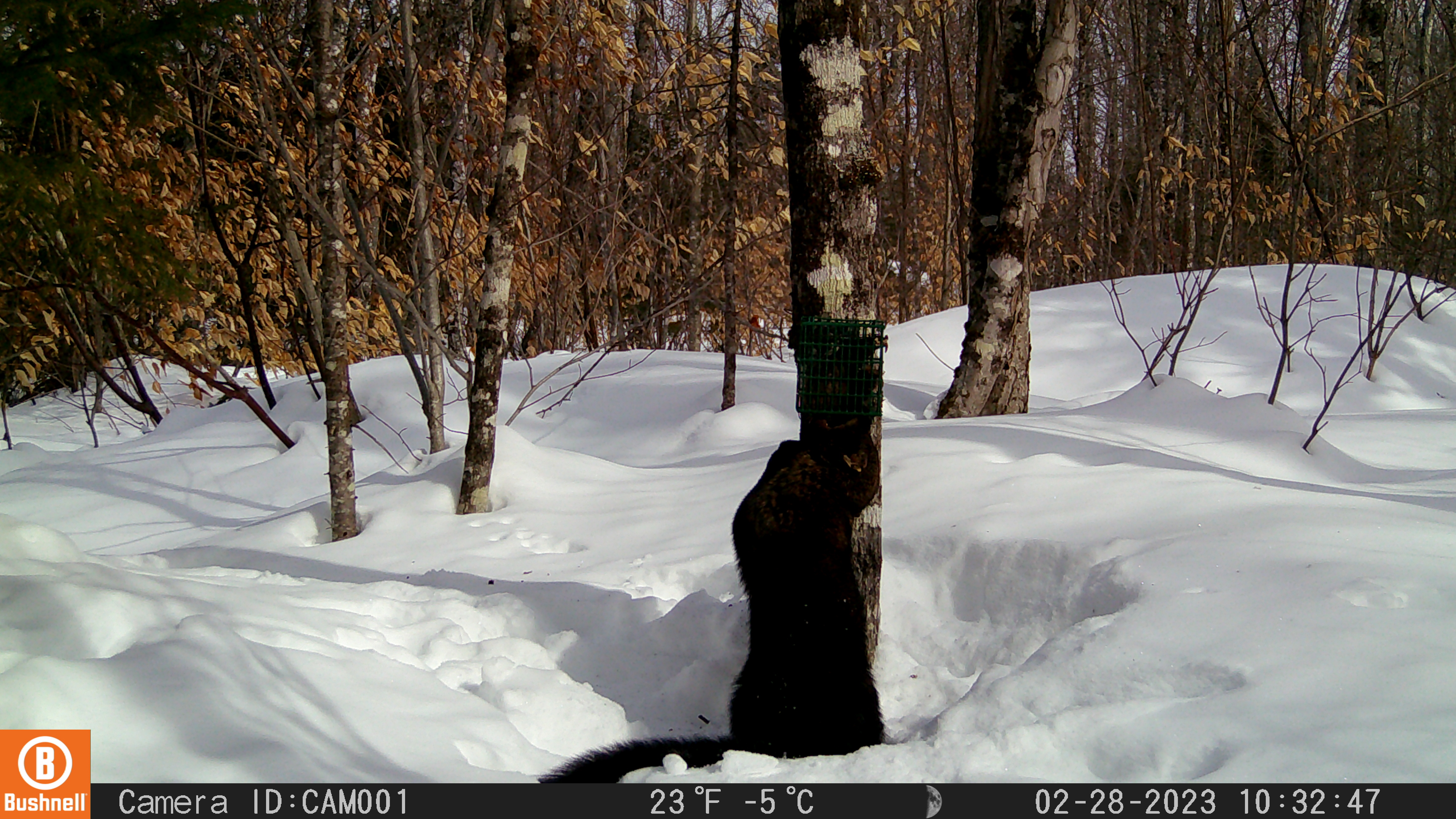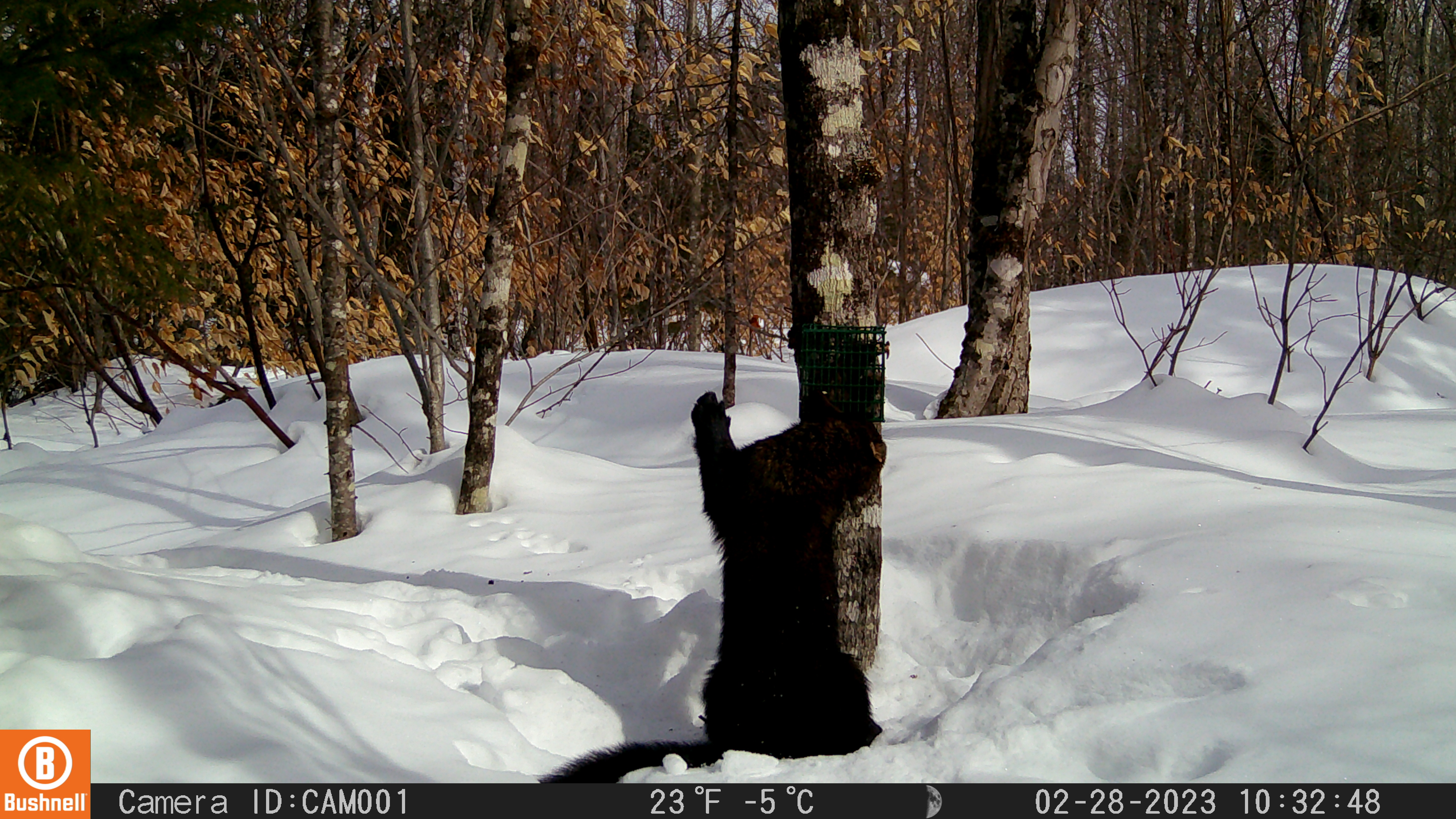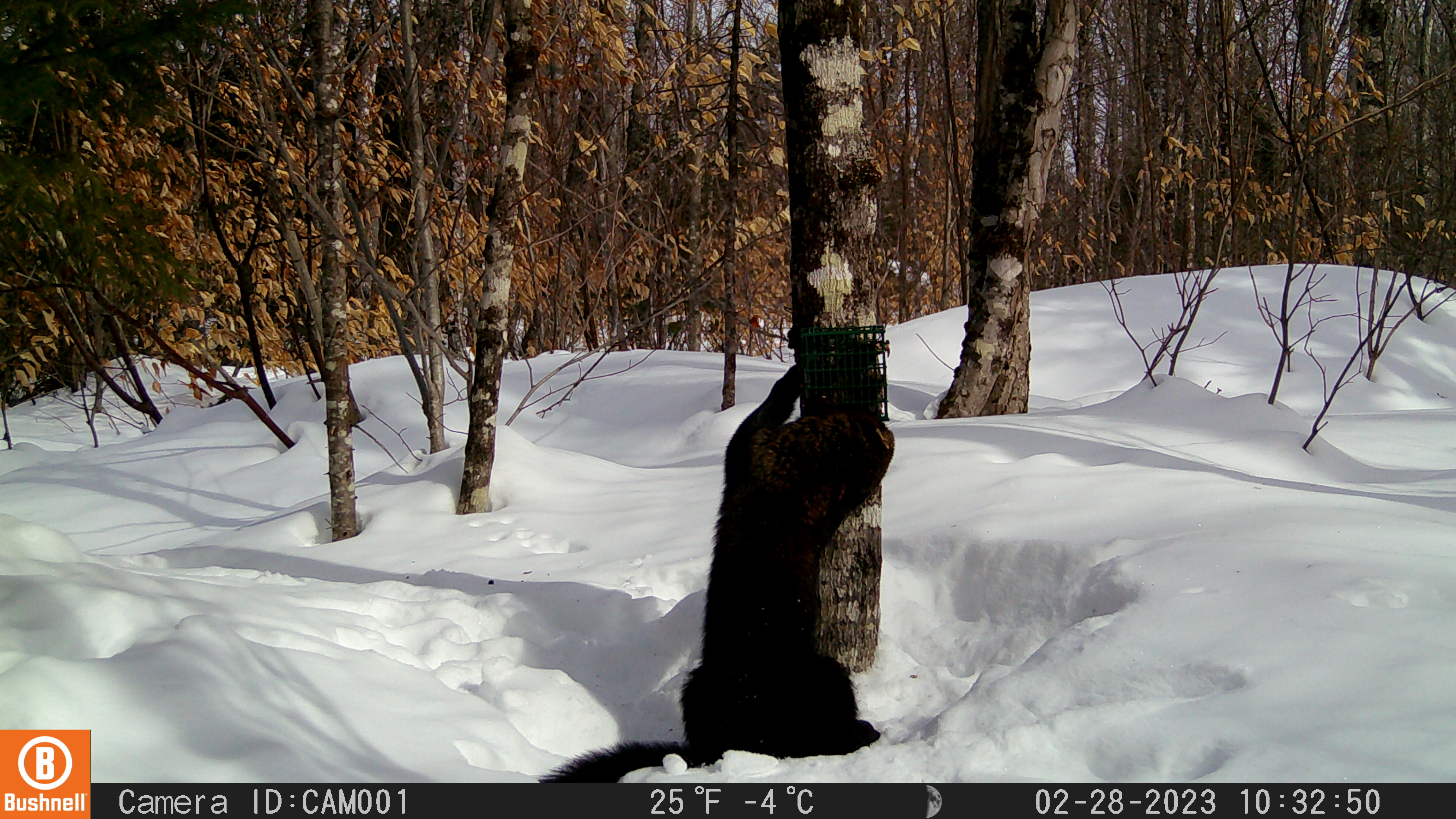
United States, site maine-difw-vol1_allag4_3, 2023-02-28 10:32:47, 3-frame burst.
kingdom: Animalia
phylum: Chordata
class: Mammalia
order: Carnivora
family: Mustelidae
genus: Pekania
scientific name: Pekania pennanti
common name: fisher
Fisher (Pekania pennanti).